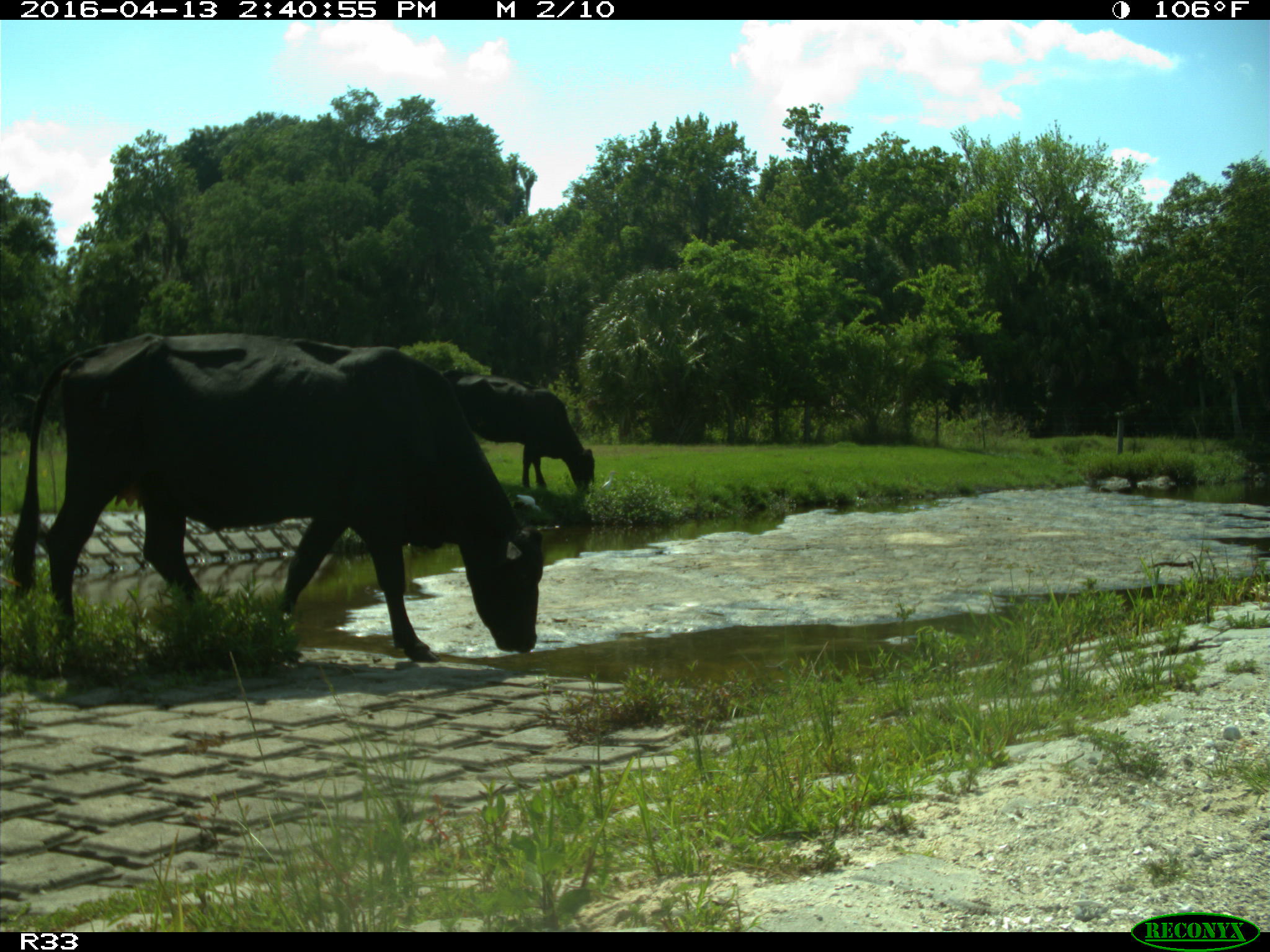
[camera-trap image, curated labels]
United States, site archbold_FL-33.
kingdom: Animalia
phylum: Chordata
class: Mammalia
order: Artiodactyla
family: Bovidae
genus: Bos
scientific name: Bos taurus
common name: domestic cow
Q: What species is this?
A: Bos taurus (domestic cow).